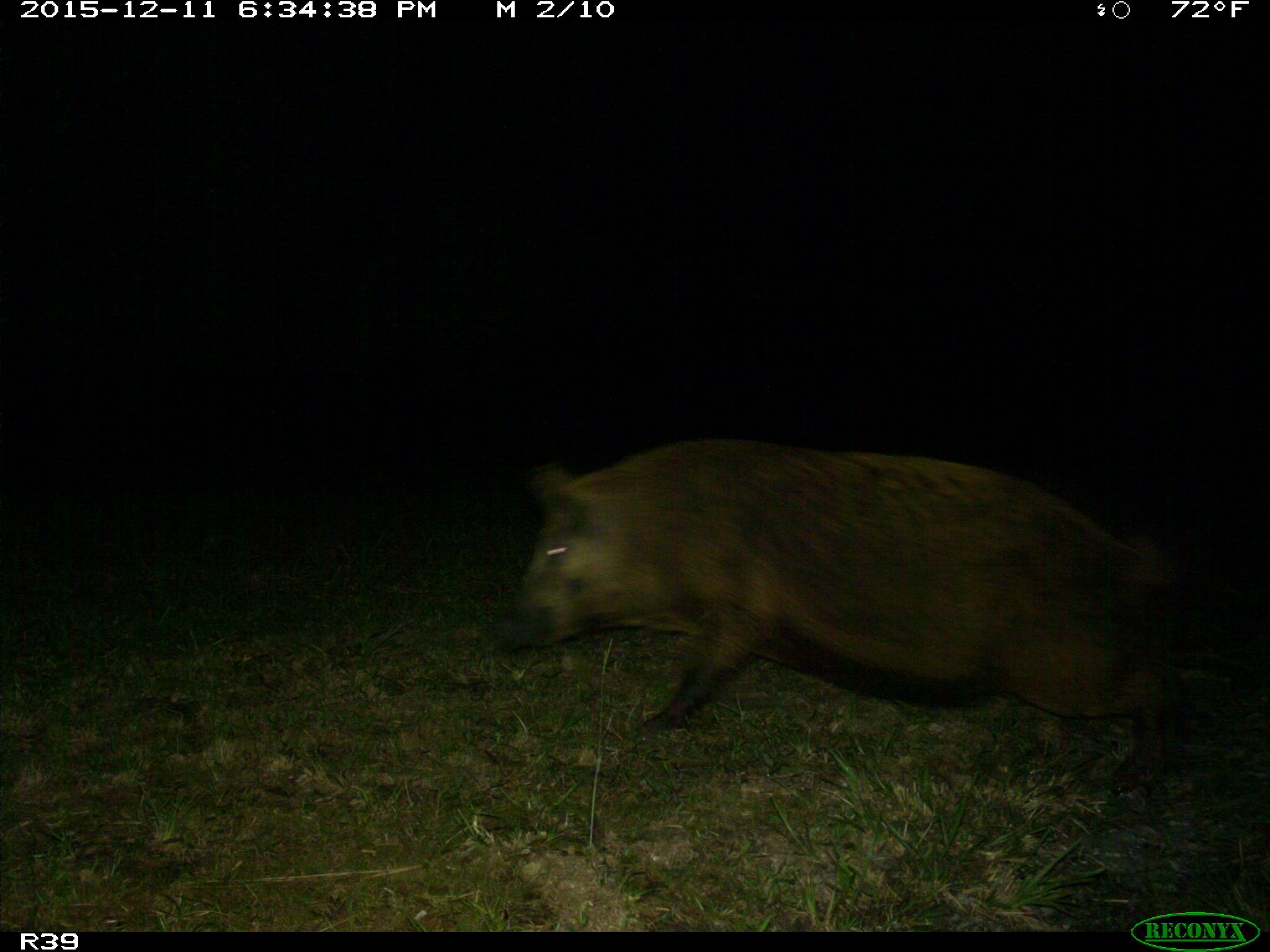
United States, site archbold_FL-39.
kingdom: Animalia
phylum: Chordata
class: Mammalia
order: Artiodactyla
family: Suidae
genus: Sus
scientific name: Sus scrofa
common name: wild boar